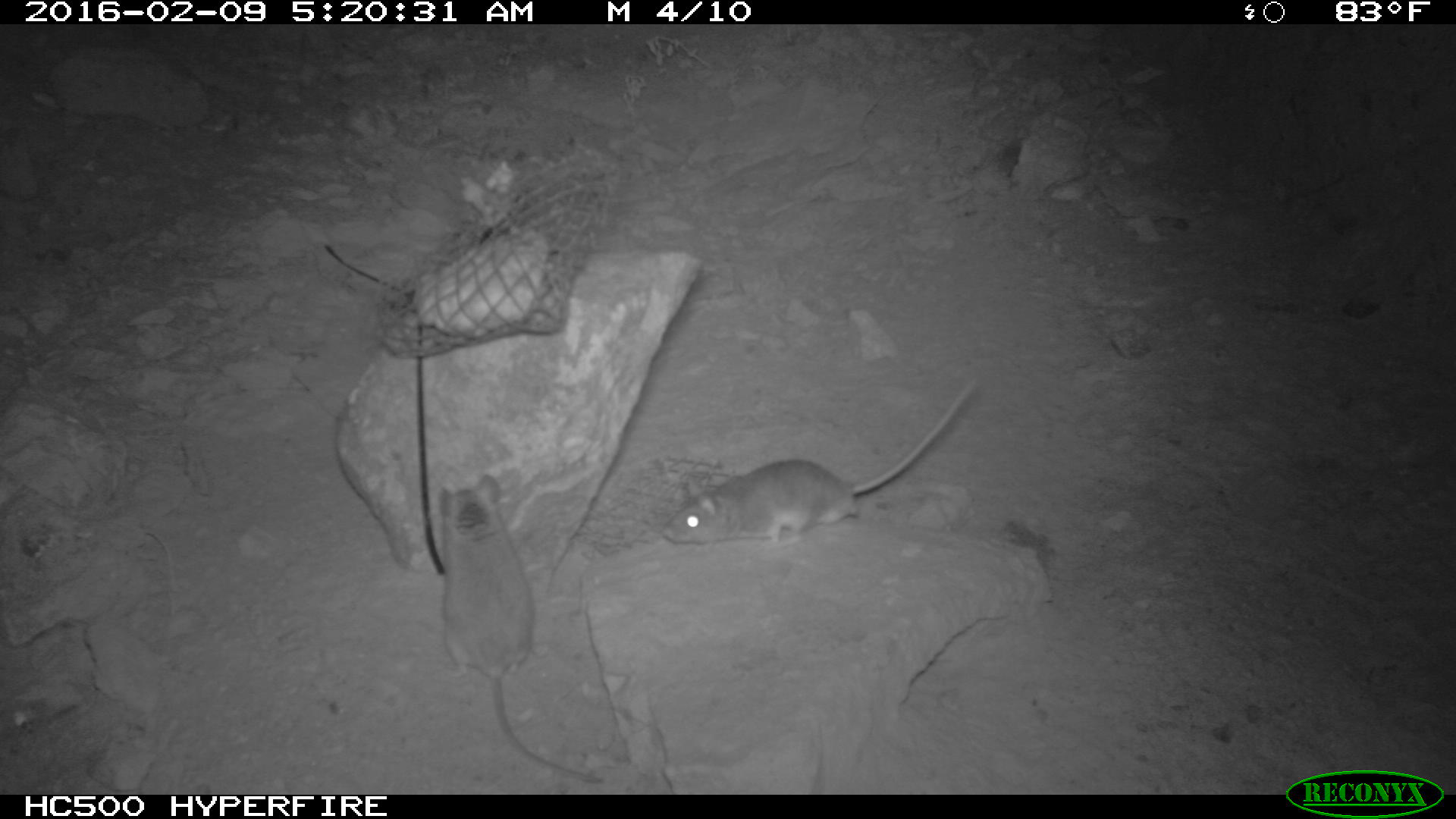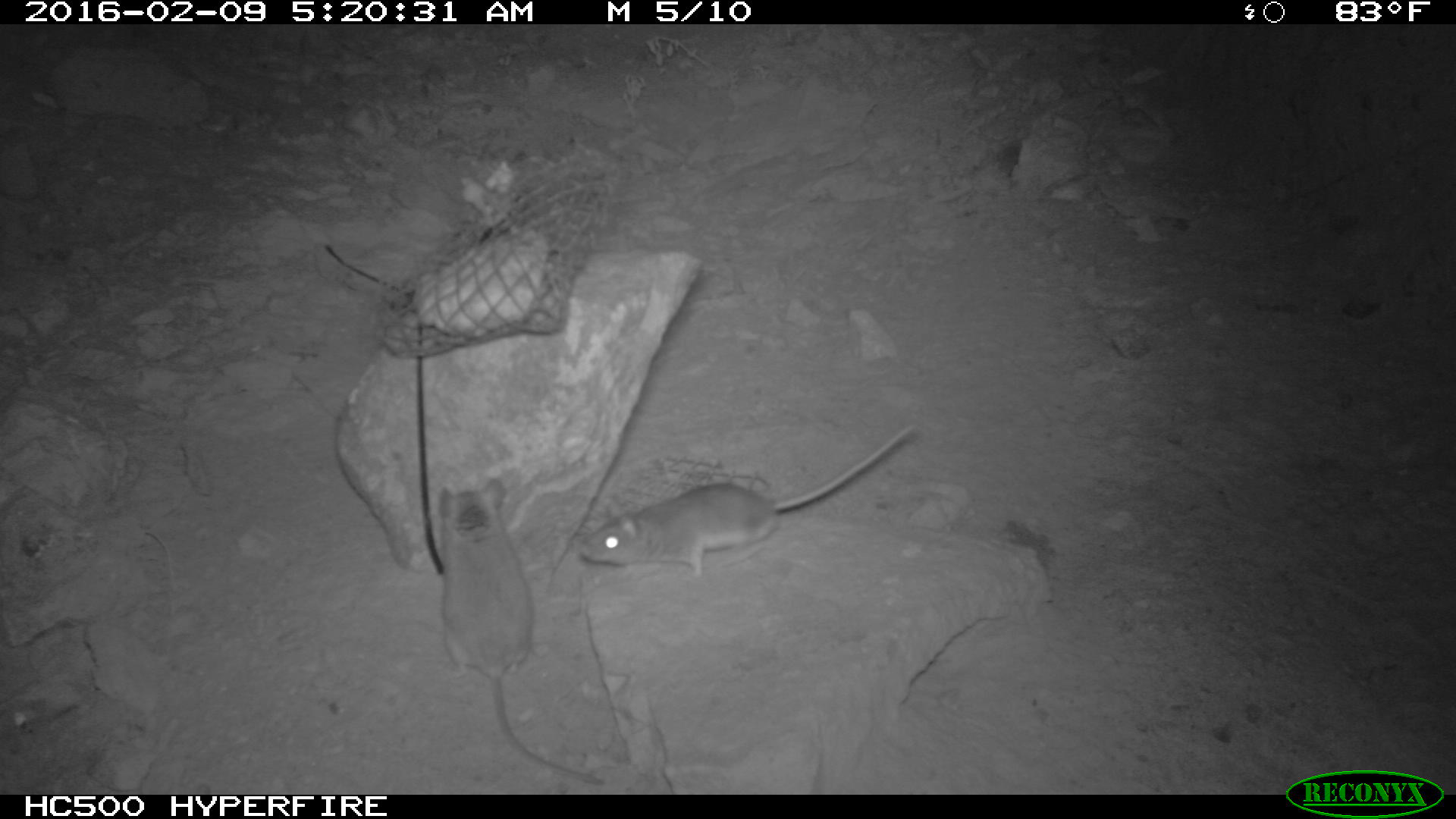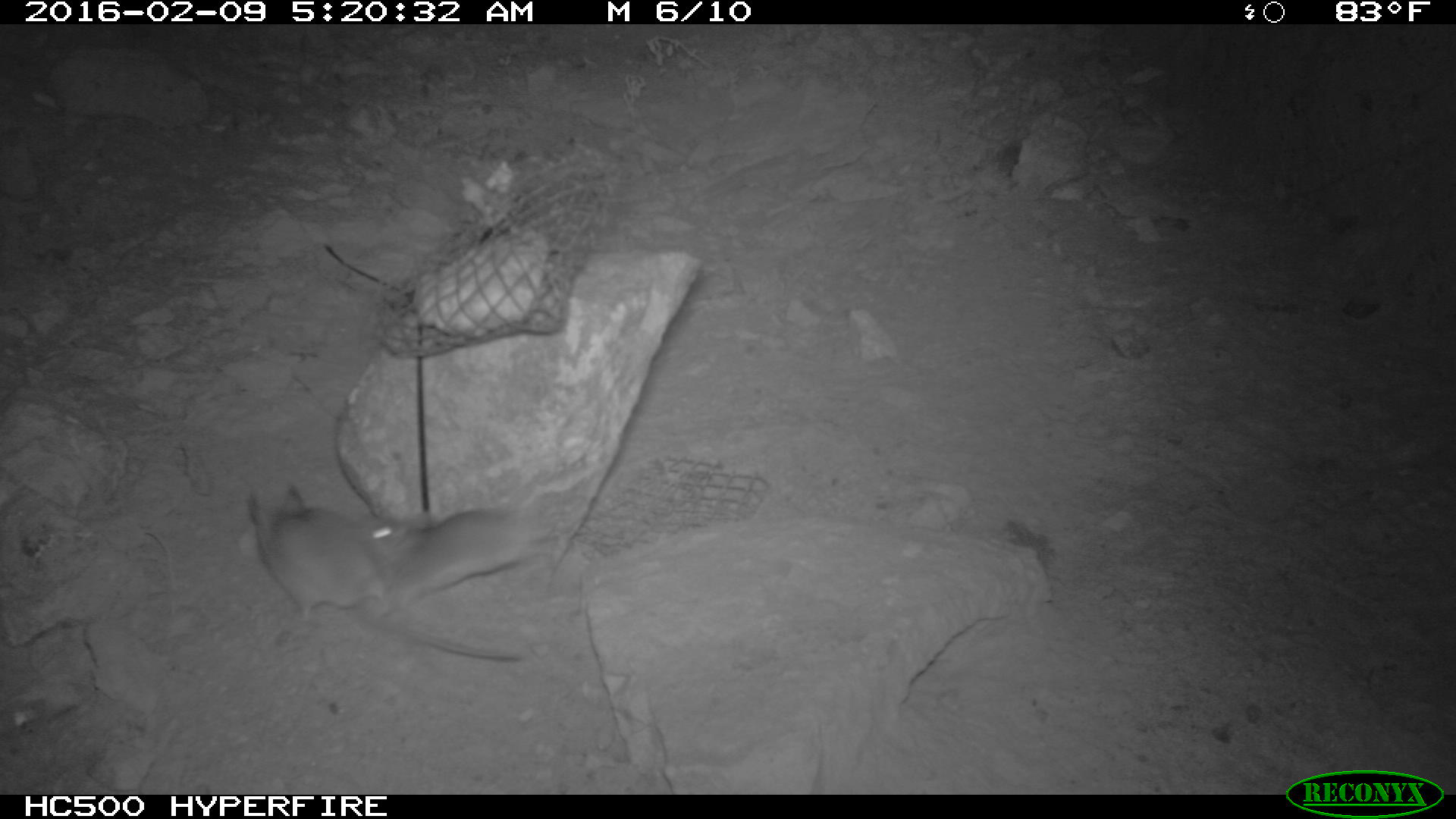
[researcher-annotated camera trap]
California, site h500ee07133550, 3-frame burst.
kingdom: Animalia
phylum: Chordata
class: Mammalia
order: Rodentia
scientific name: Rodentia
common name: rodent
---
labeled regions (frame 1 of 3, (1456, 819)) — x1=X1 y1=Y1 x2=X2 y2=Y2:
rodent: x1=659 y1=372 x2=981 y2=549; x1=435 y1=473 x2=606 y2=782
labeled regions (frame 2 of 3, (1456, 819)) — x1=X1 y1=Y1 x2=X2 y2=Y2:
rodent: x1=437 y1=477 x2=603 y2=785; x1=578 y1=425 x2=914 y2=577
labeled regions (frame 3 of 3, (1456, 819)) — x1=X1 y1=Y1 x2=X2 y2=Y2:
rodent: x1=249 y1=484 x2=520 y2=668; x1=363 y1=500 x2=551 y2=601